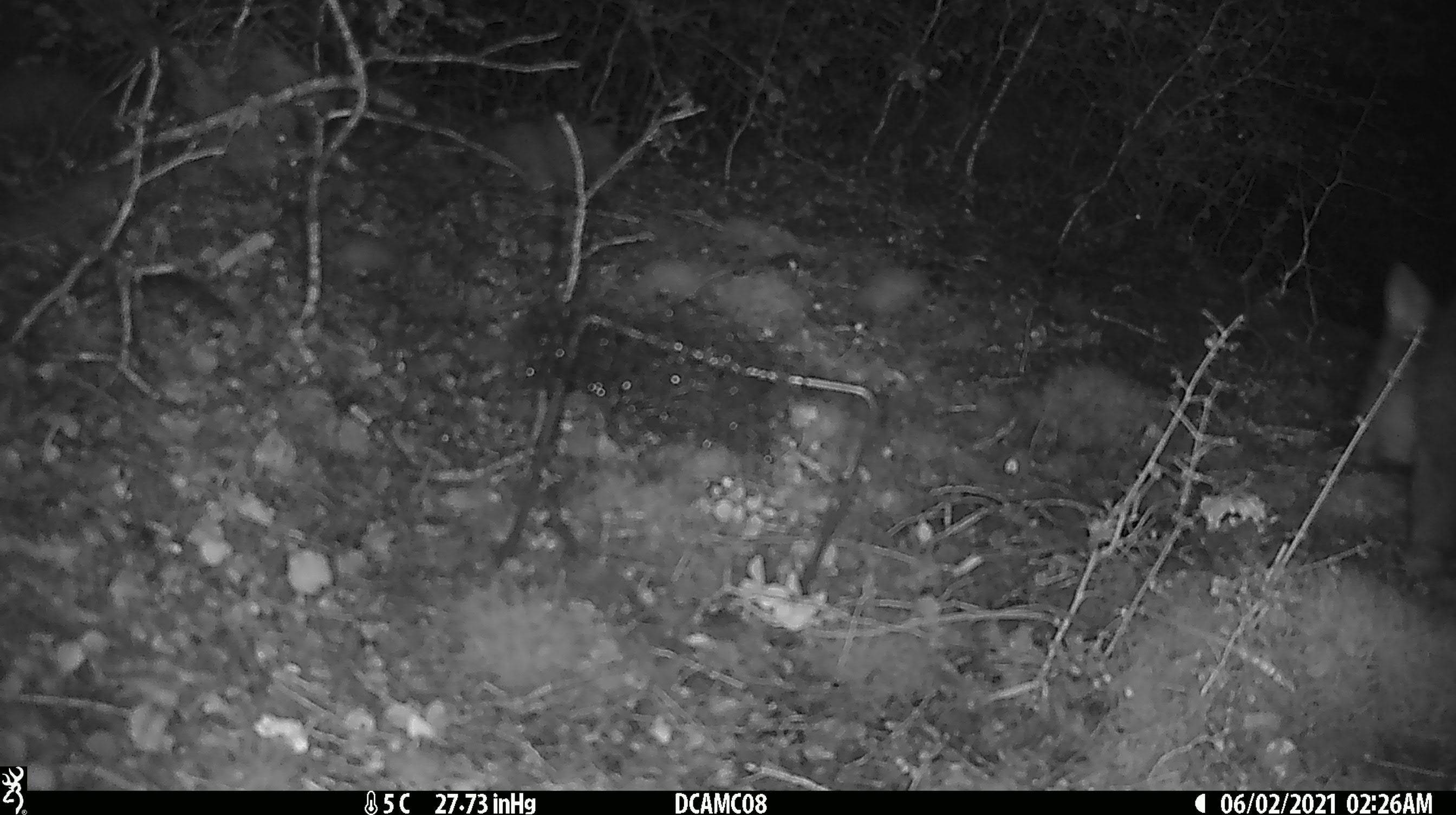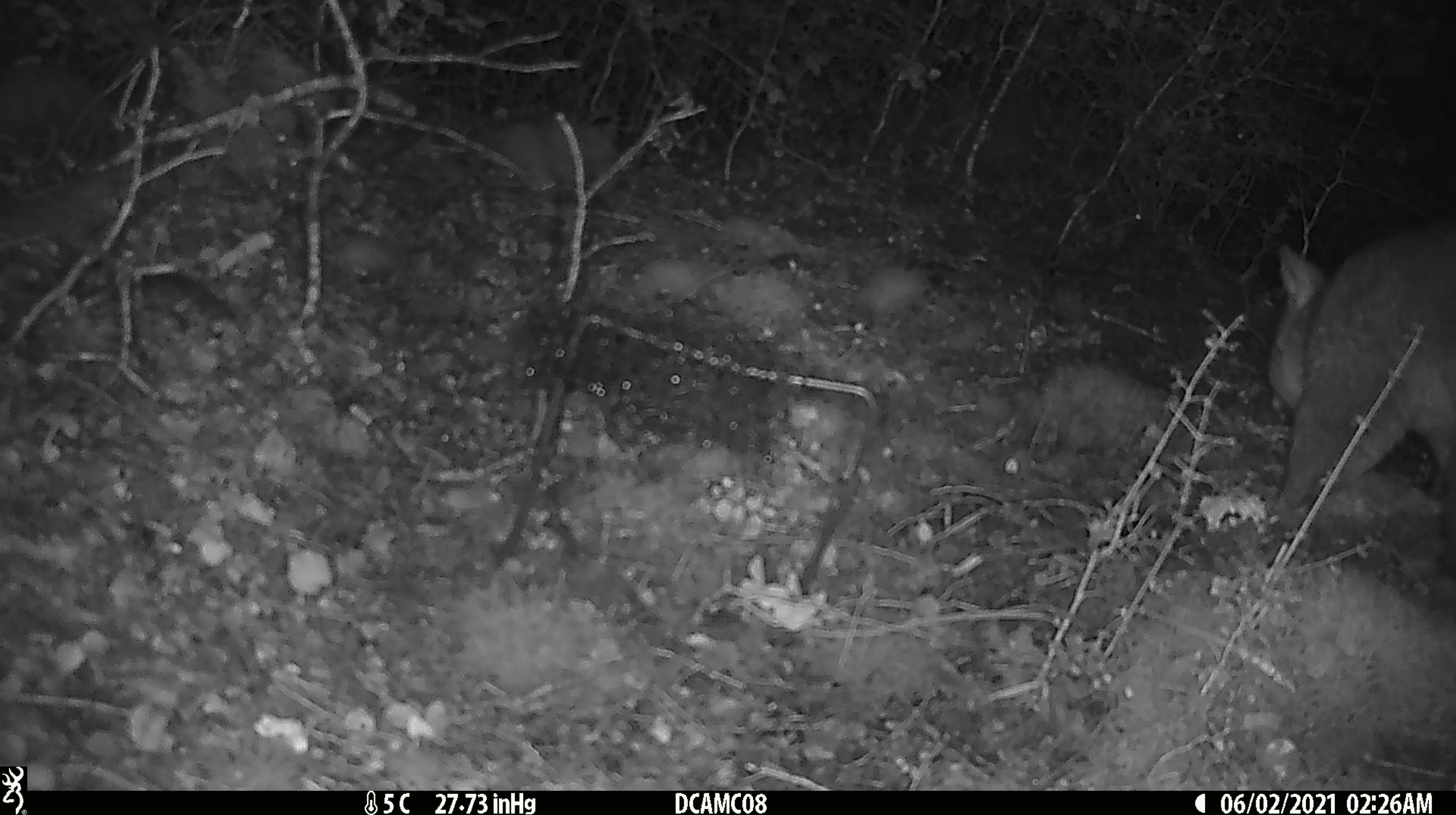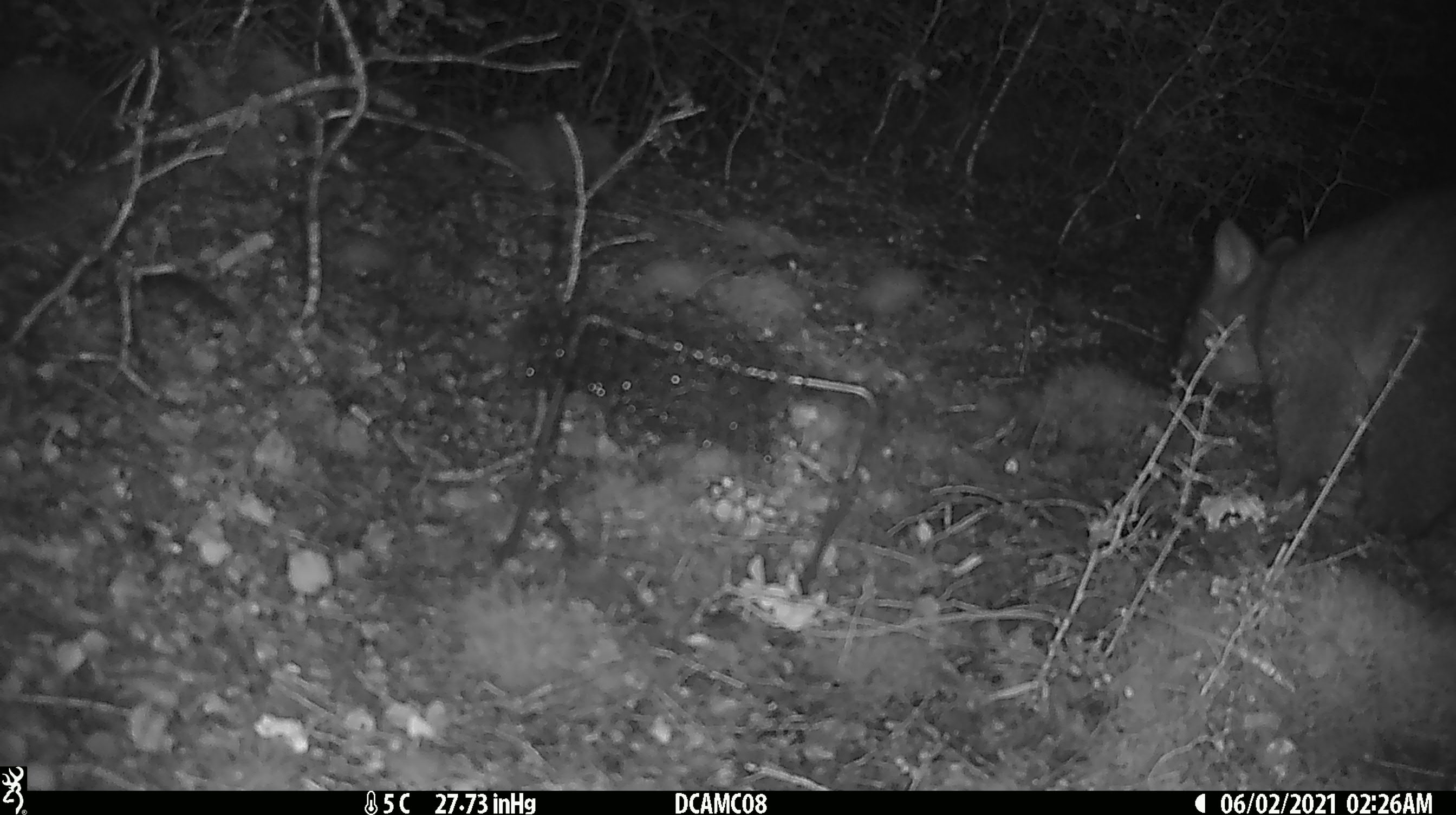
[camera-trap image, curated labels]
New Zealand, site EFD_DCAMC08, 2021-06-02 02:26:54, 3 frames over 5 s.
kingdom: Animalia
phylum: Chordata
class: Mammalia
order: Diprotodontia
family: Phalangeridae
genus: Trichosurus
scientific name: Trichosurus vulpecula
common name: common brushtail possum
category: possum